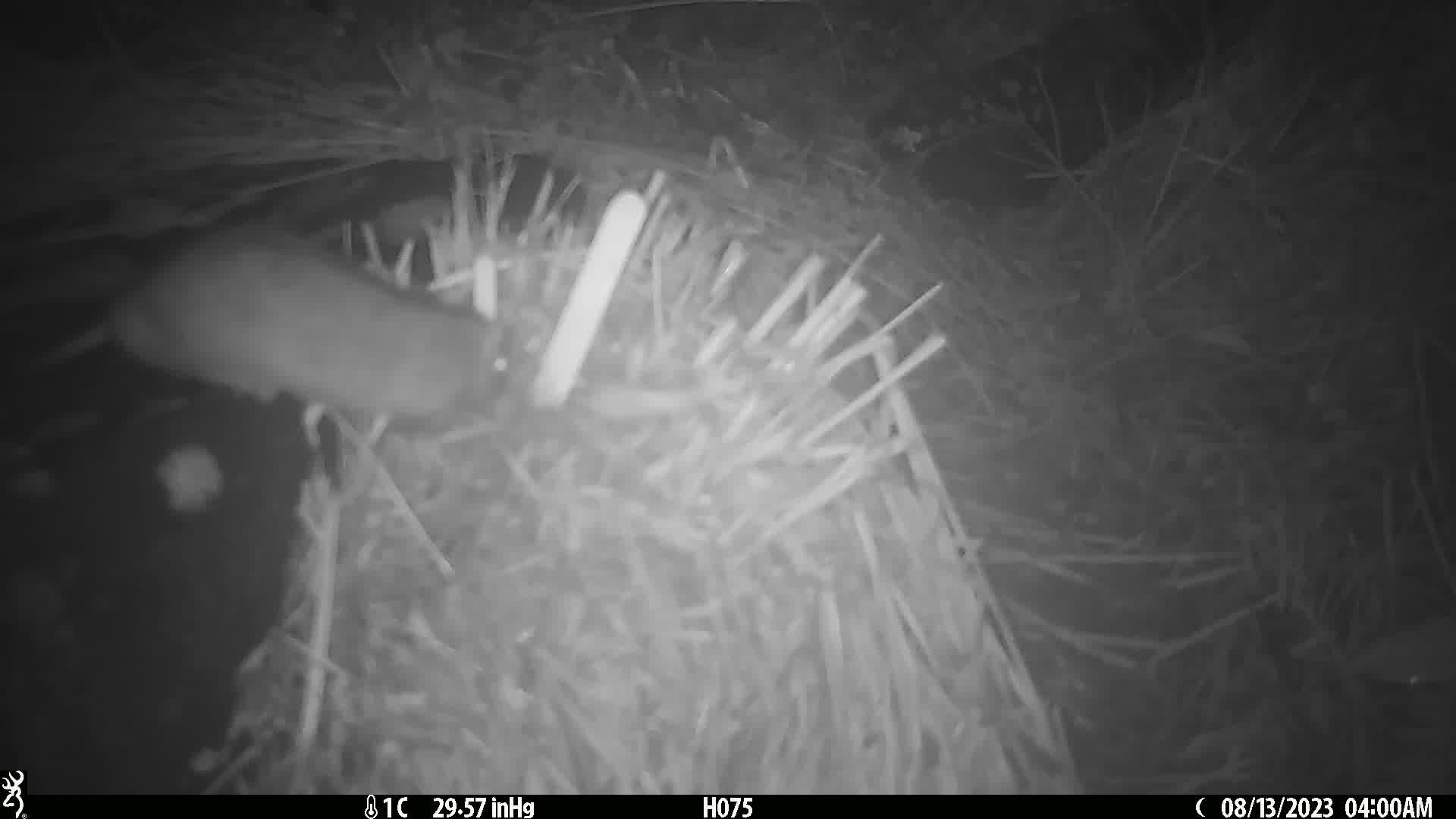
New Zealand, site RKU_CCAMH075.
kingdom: Animalia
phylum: Chordata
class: Mammalia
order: Rodentia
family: Muridae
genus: Rattus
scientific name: Rattus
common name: rat